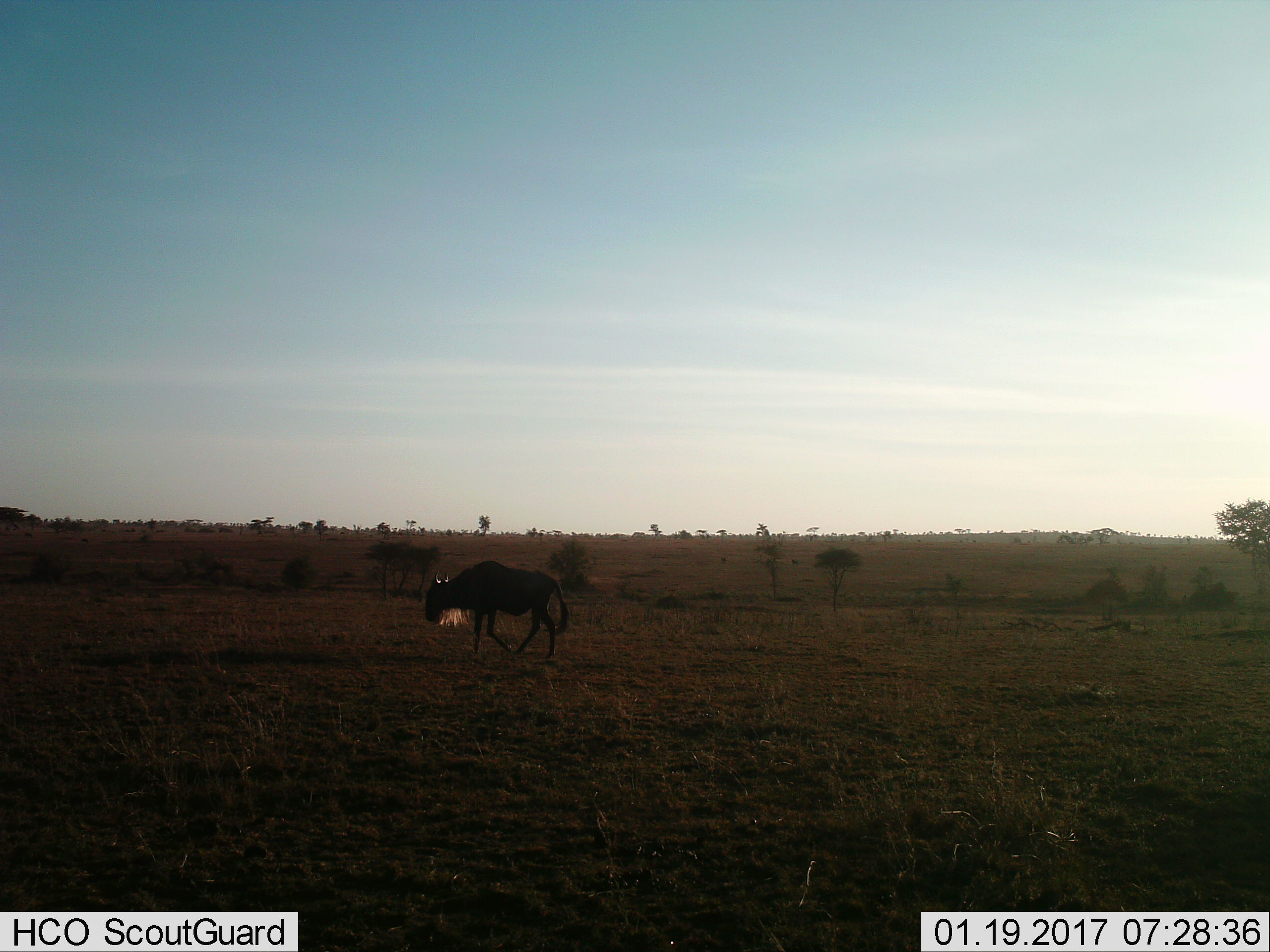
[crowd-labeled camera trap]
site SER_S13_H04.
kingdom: Animalia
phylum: Chordata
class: Mammalia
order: Artiodactyla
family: Bovidae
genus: Connochaetes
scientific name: Connochaetes taurinus taurinus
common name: blue wildebeest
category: wildebeestblue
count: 1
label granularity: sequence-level